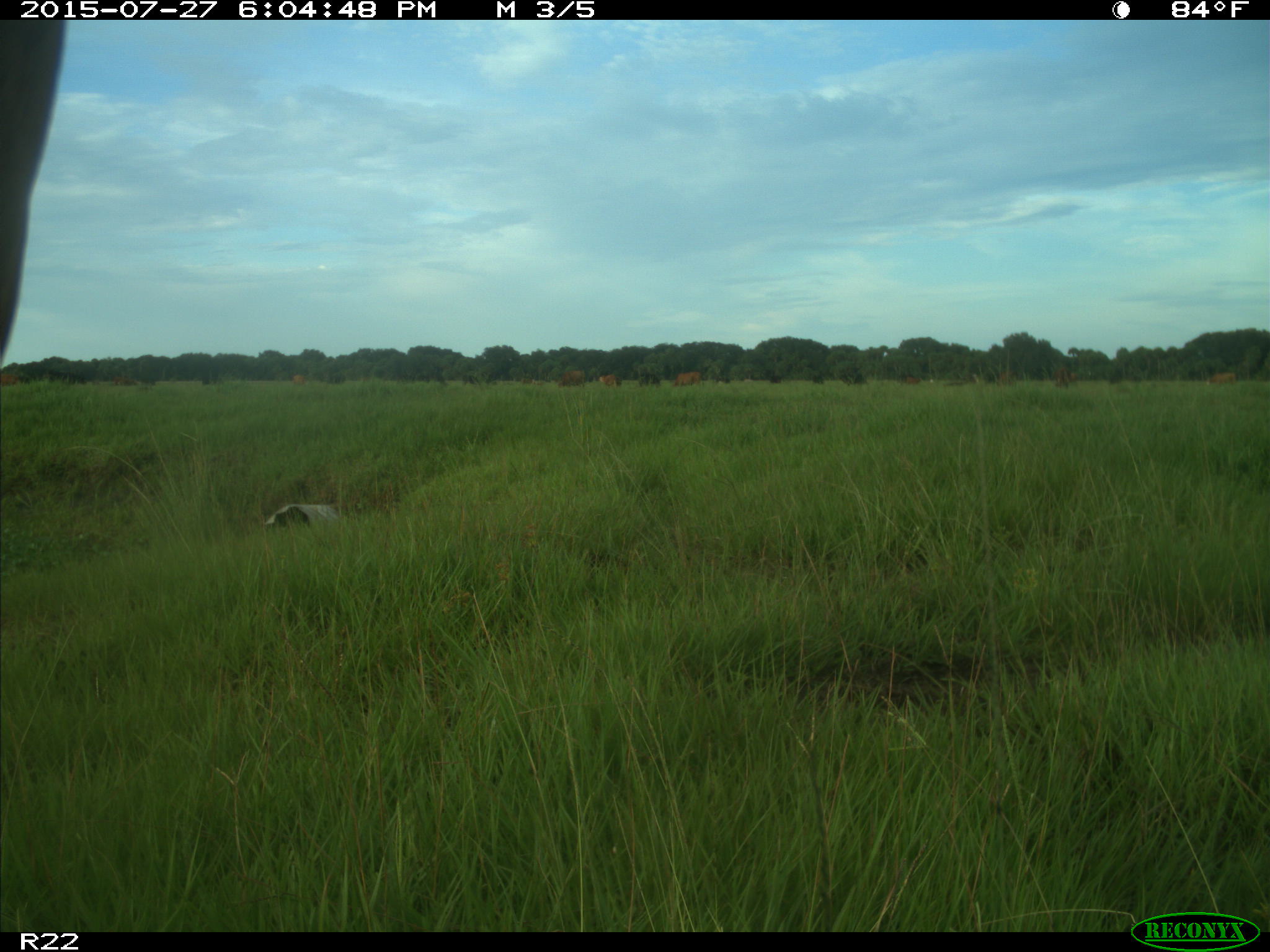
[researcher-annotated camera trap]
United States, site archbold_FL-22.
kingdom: Animalia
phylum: Chordata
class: Mammalia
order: Artiodactyla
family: Bovidae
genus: Bos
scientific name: Bos taurus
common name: domestic cow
Bos taurus (domestic cow).